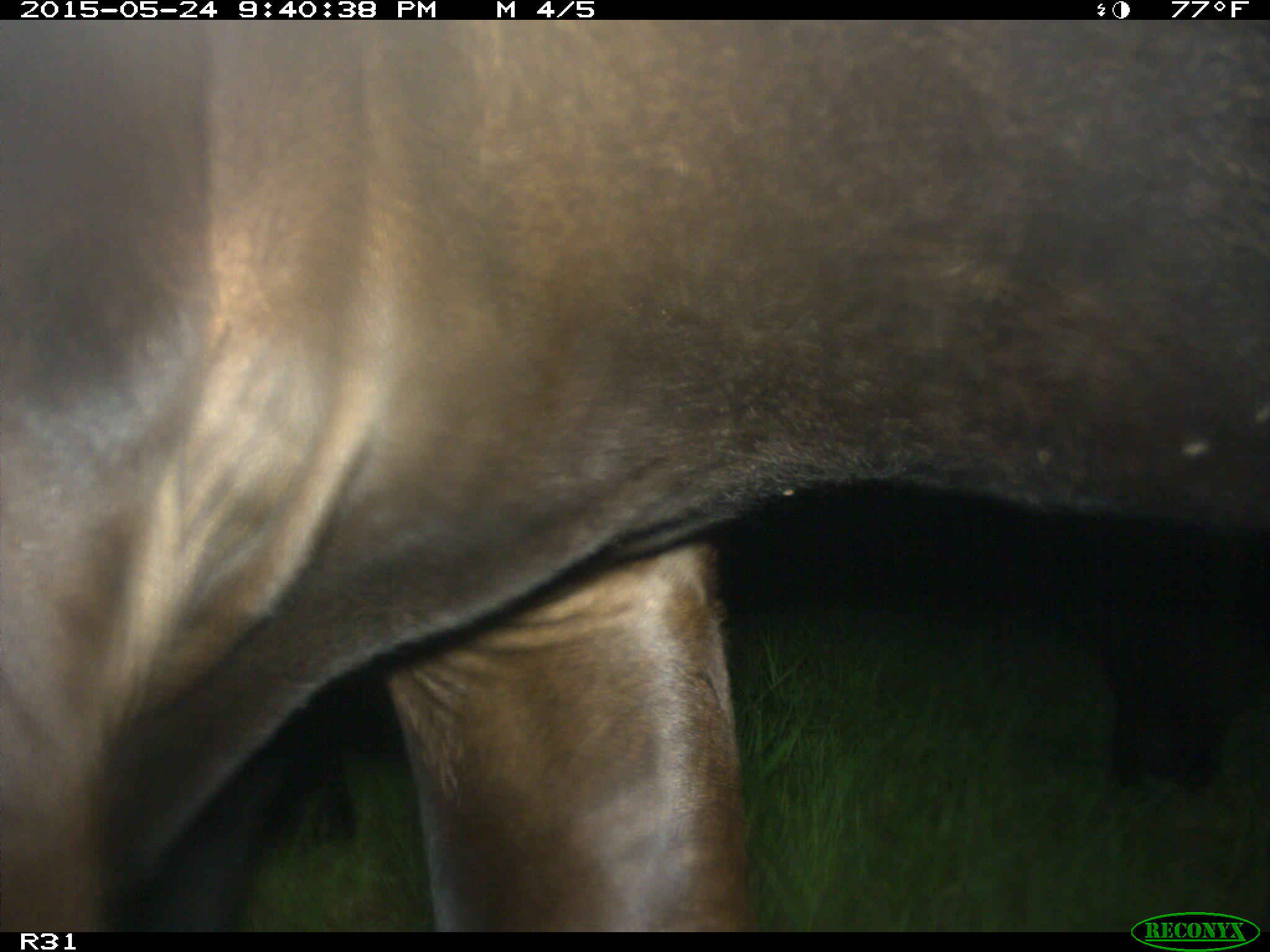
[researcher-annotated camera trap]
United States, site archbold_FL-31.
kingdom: Animalia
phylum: Chordata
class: Mammalia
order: Artiodactyla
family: Bovidae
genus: Bos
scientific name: Bos taurus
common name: domestic cow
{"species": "Bos taurus (domestic cow)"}